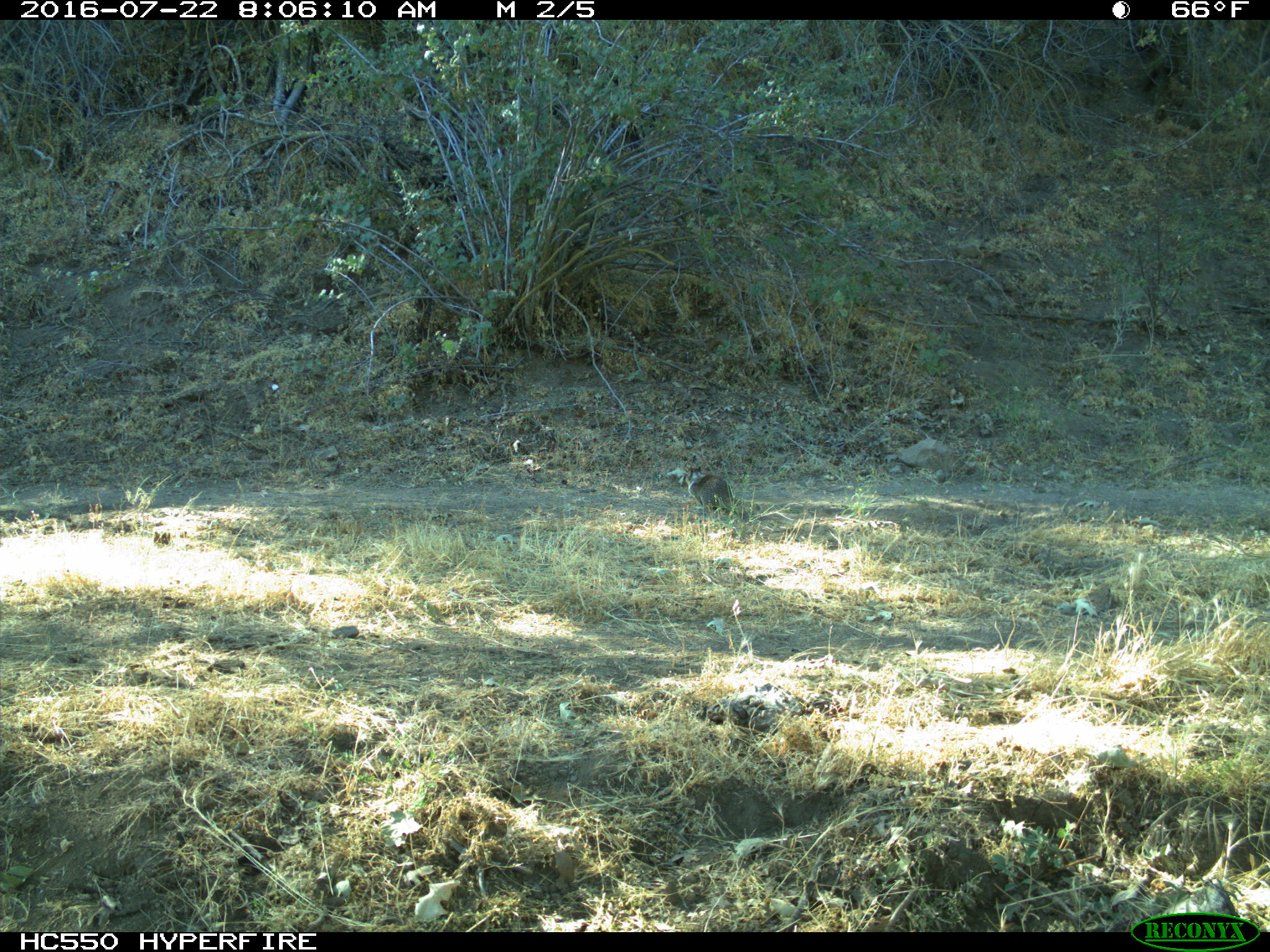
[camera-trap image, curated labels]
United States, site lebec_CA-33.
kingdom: Animalia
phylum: Chordata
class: Mammalia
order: Rodentia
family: Sciuridae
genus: Otospermophilus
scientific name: Otospermophilus beecheyi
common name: california ground squirrel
Otospermophilus beecheyi (california ground squirrel).